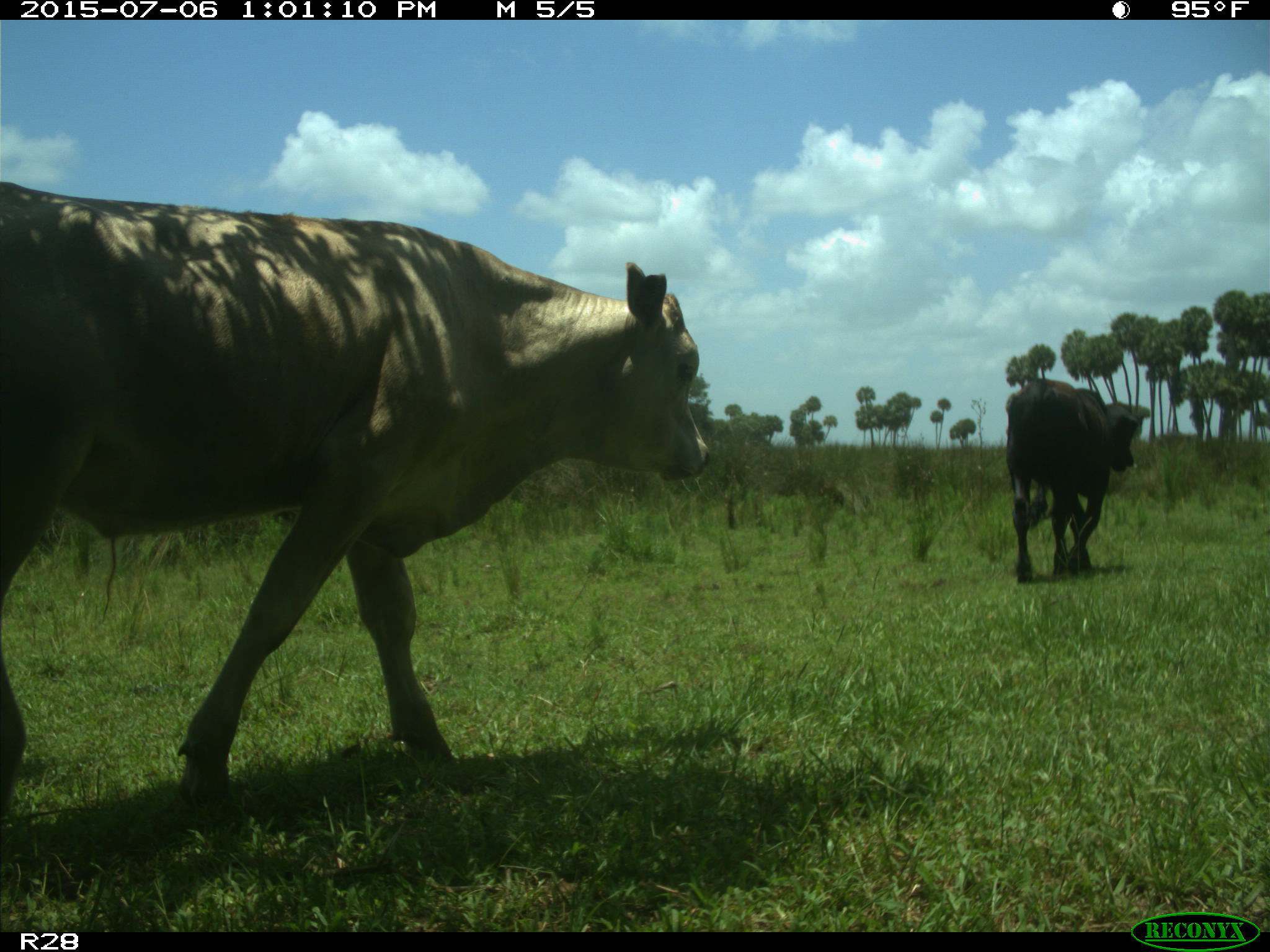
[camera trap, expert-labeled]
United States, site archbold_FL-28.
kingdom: Animalia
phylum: Chordata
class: Mammalia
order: Artiodactyla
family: Bovidae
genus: Bos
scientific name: Bos taurus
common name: domestic cow